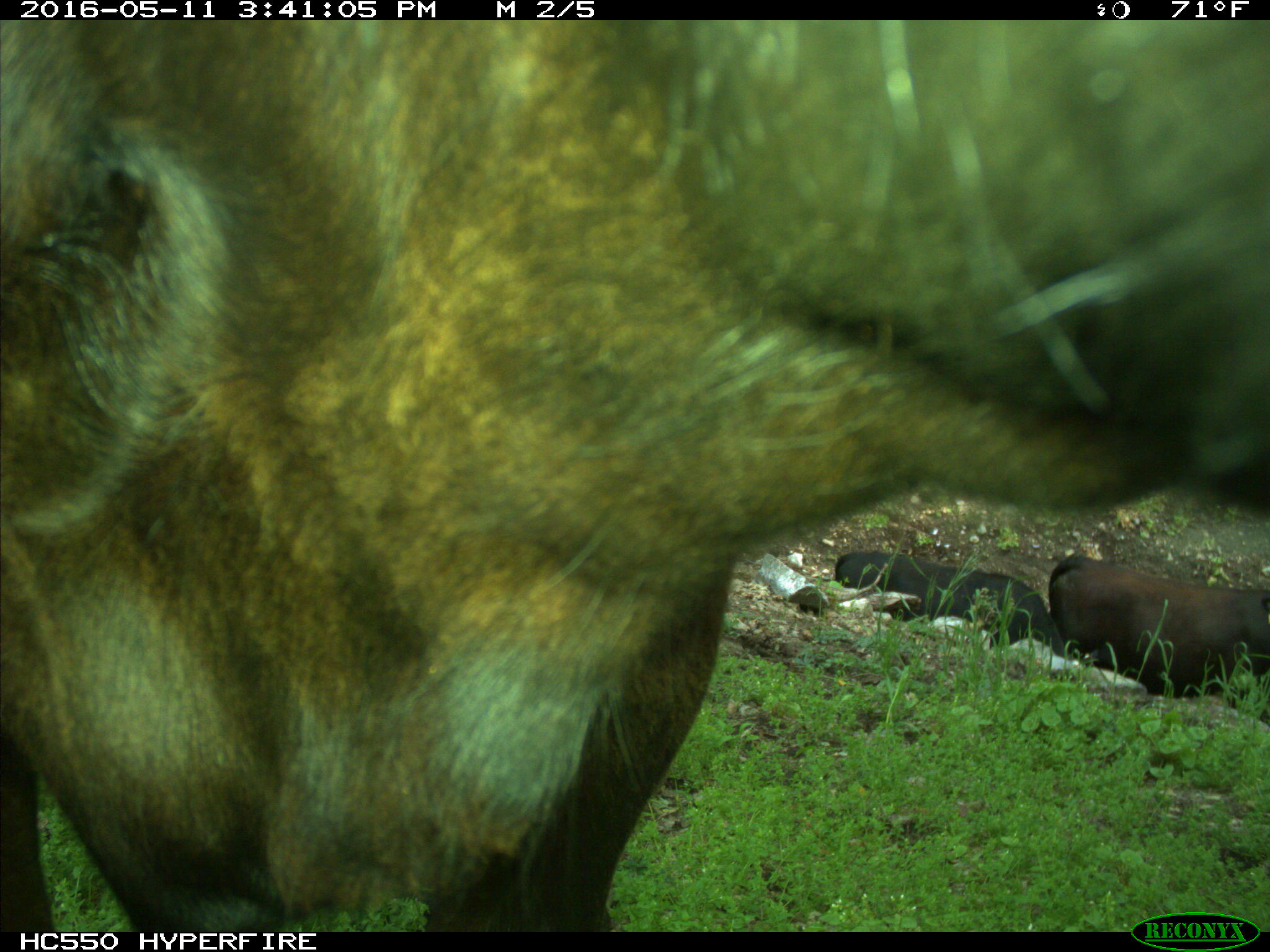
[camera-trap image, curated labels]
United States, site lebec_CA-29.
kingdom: Animalia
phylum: Chordata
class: Mammalia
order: Artiodactyla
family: Bovidae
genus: Bos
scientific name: Bos taurus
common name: domestic cow